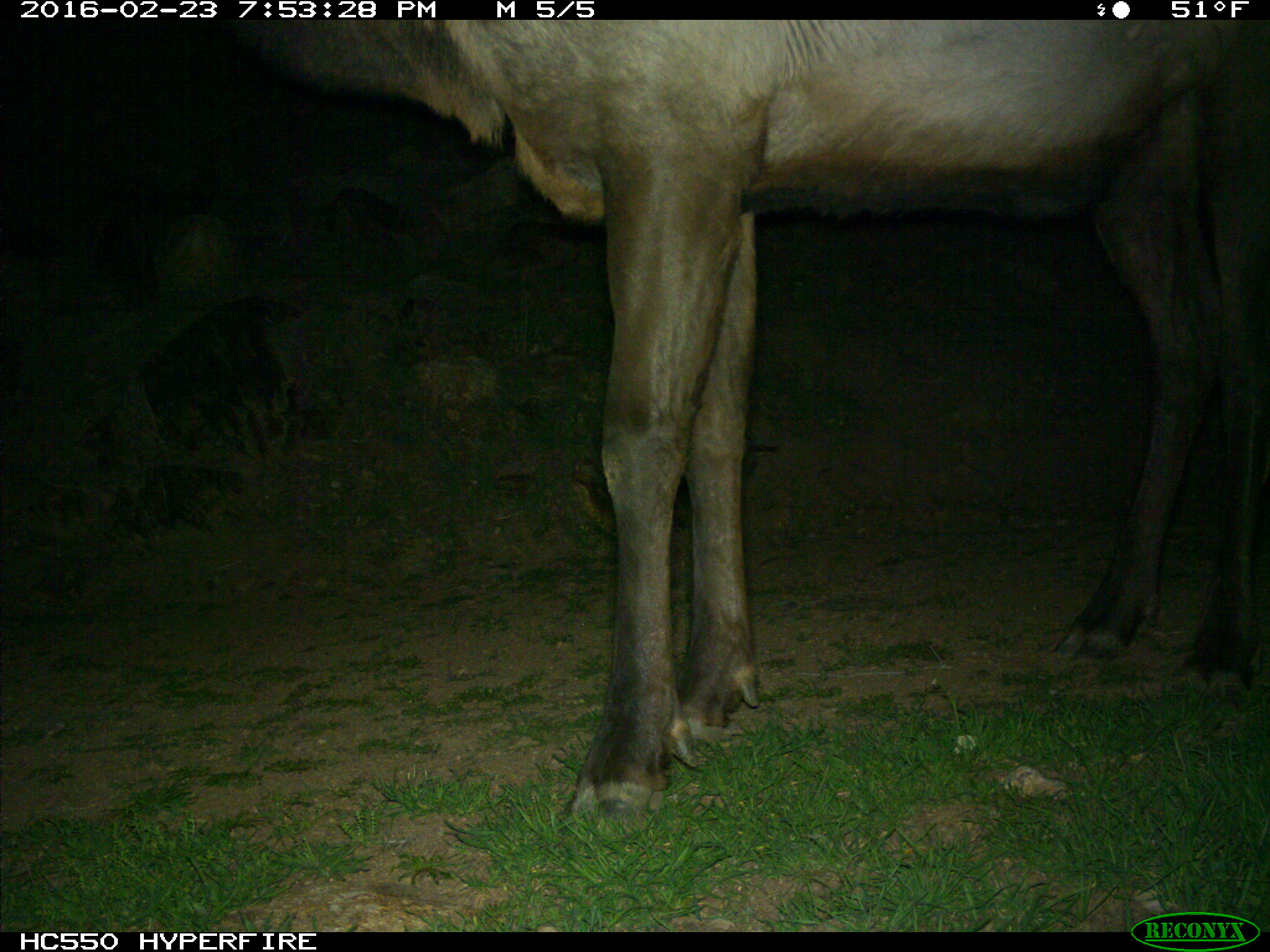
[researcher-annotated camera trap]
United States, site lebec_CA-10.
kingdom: Animalia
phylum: Chordata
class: Mammalia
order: Artiodactyla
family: Cervidae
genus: Cervus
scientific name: Cervus canadensis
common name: elk